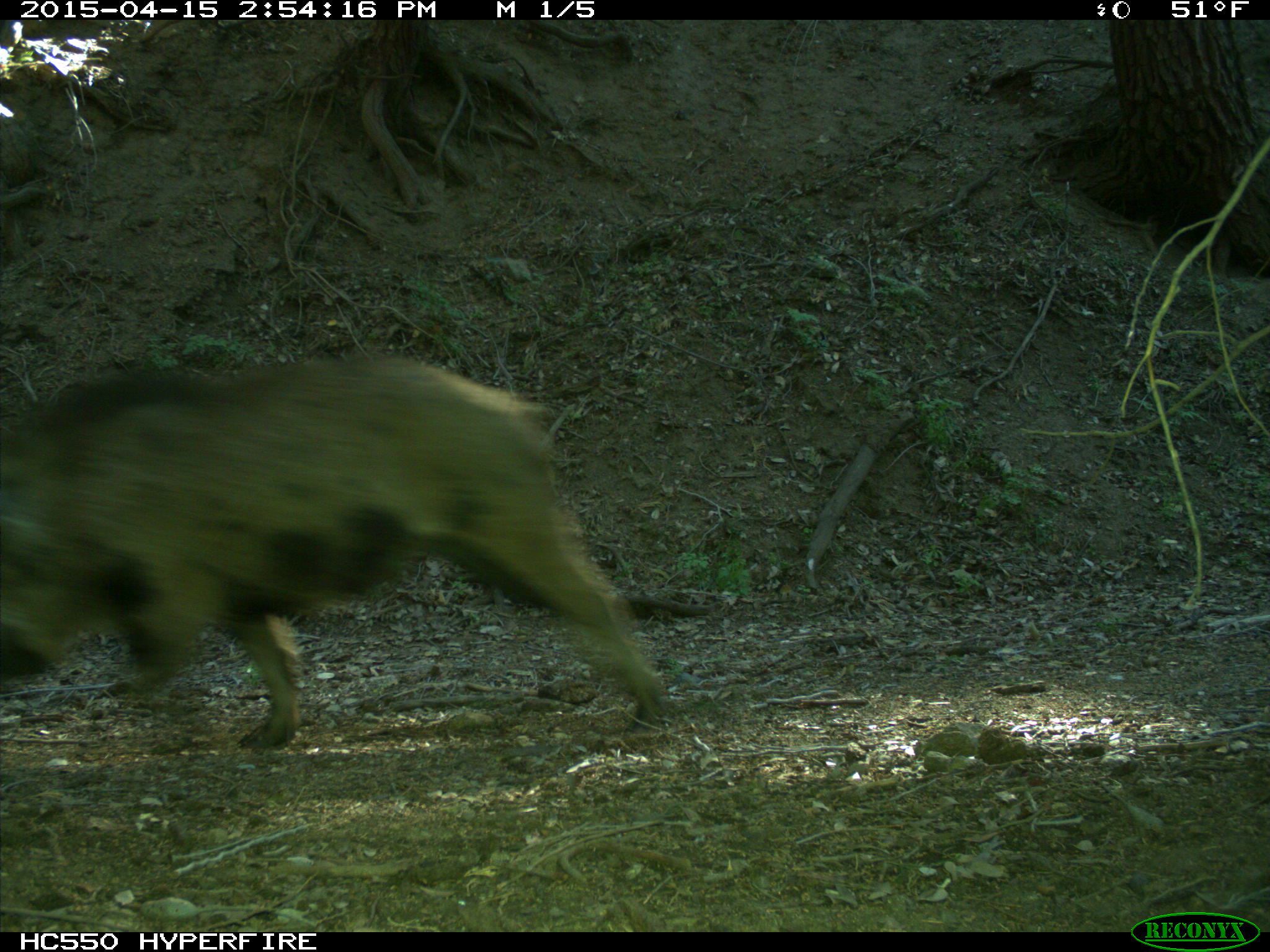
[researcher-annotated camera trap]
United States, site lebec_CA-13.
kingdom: Animalia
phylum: Chordata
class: Mammalia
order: Artiodactyla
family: Suidae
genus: Sus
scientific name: Sus scrofa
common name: wild boar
Sus scrofa (wild boar).